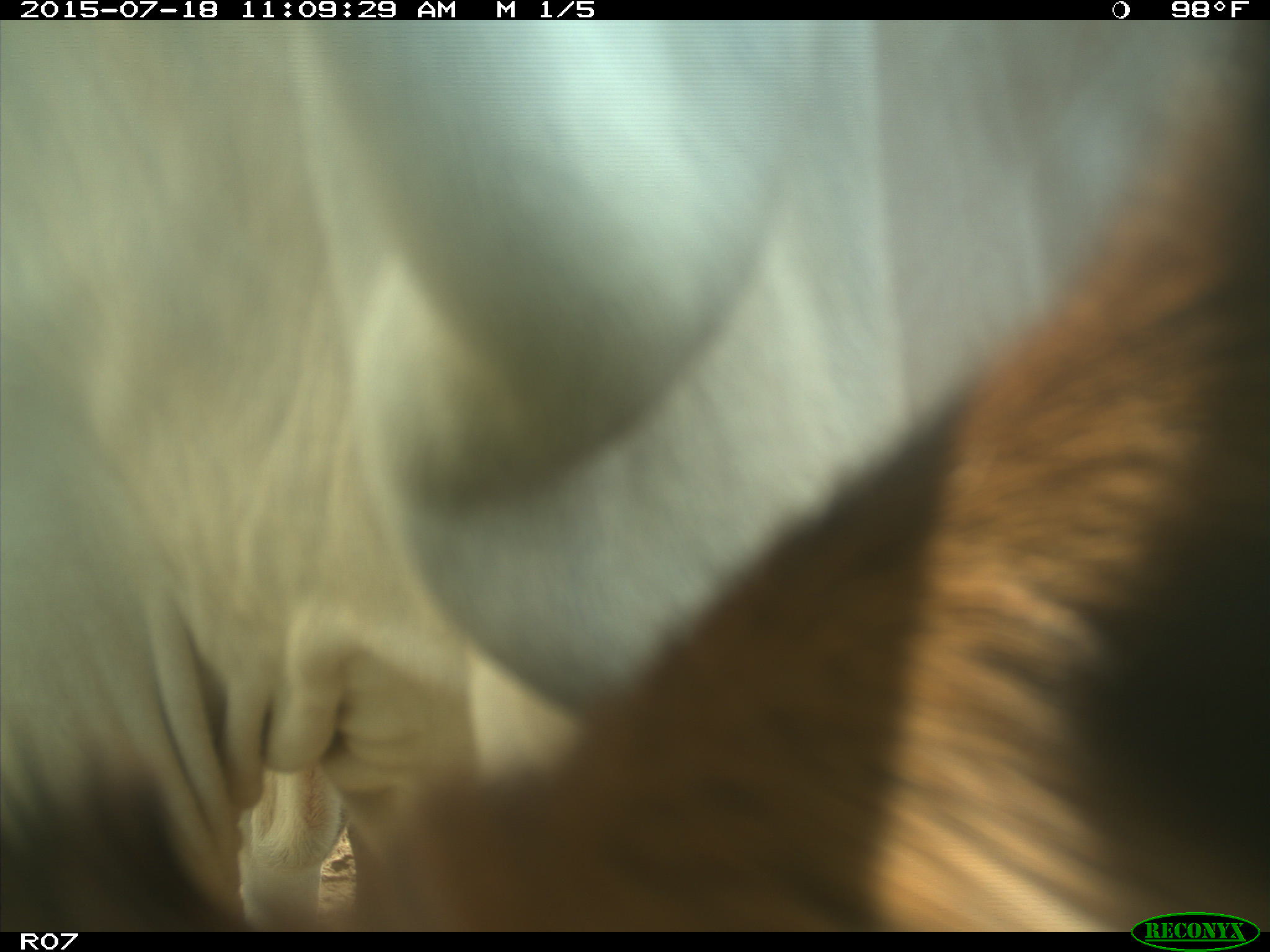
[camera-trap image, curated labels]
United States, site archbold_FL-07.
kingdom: Animalia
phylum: Chordata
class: Mammalia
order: Artiodactyla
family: Bovidae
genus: Bos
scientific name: Bos taurus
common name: domestic cow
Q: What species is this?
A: Bos taurus (domestic cow).